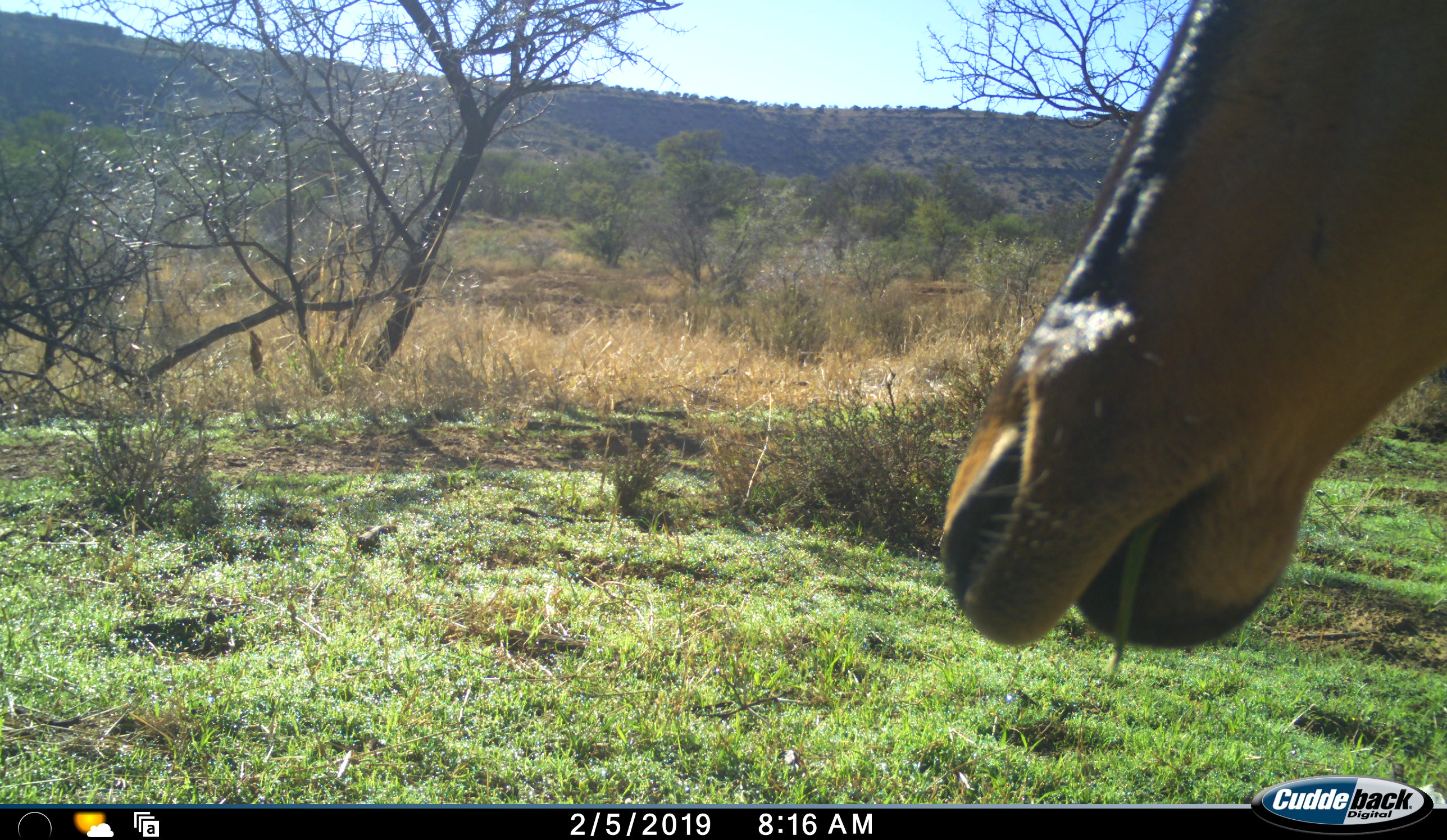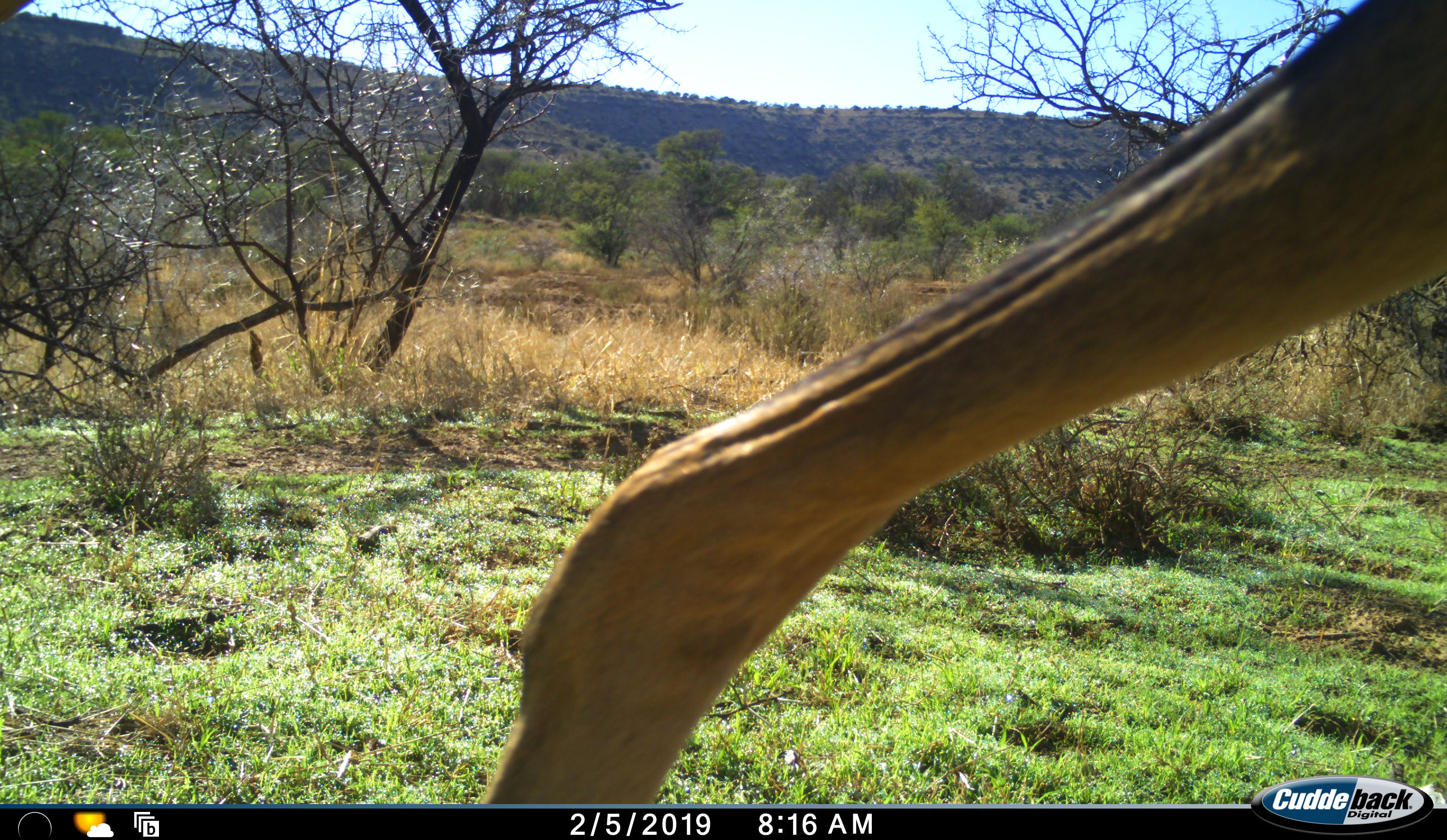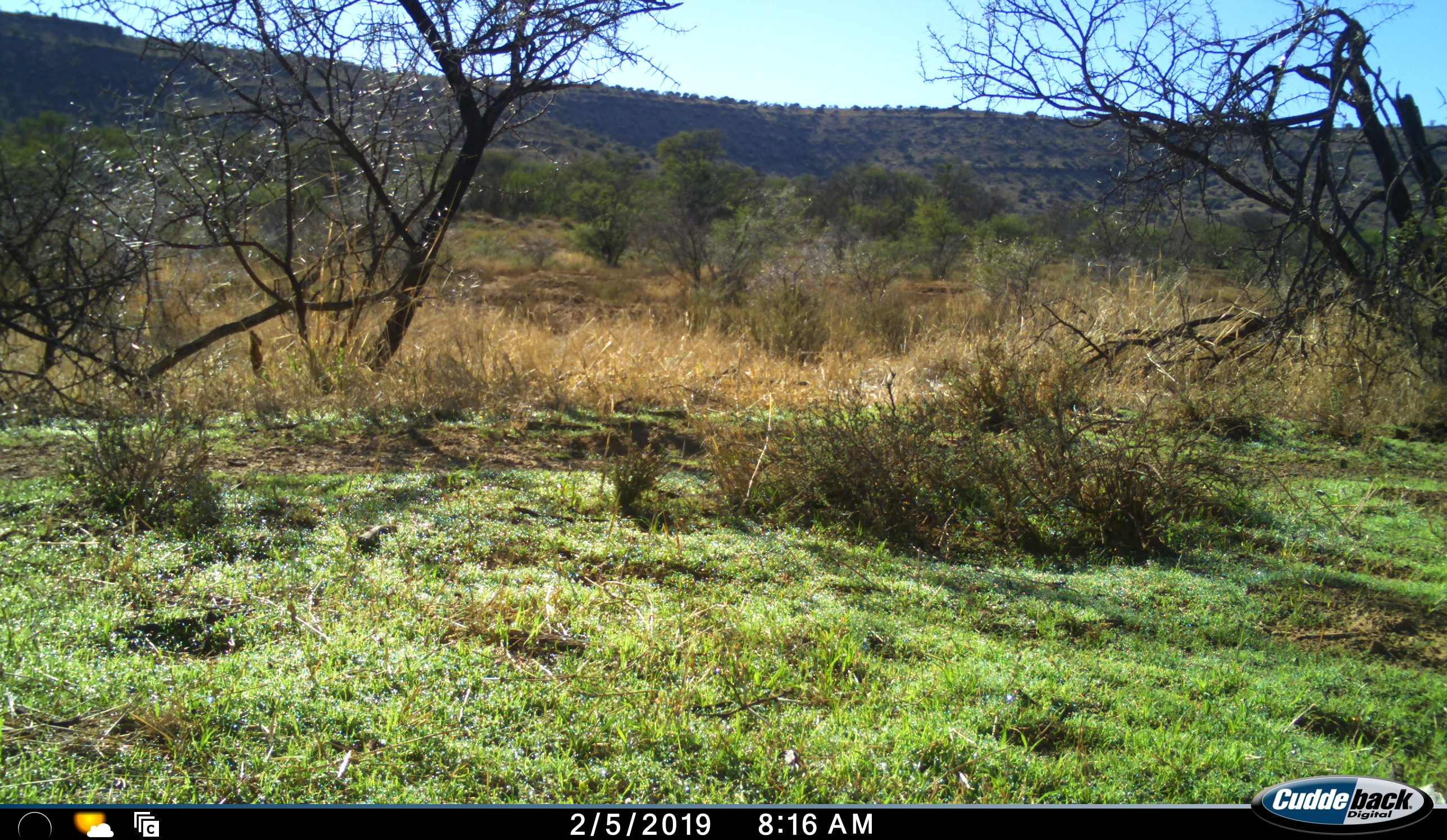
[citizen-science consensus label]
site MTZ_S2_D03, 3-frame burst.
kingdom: Animalia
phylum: Chordata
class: Mammalia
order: Artiodactyla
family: Bovidae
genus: Alcelaphus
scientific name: Alcelaphus buselaphus caama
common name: red hartebeest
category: hartebeestred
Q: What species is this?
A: Hartebeestred (red hartebeest) (Alcelaphus buselaphus caama).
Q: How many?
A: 1.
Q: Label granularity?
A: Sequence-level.